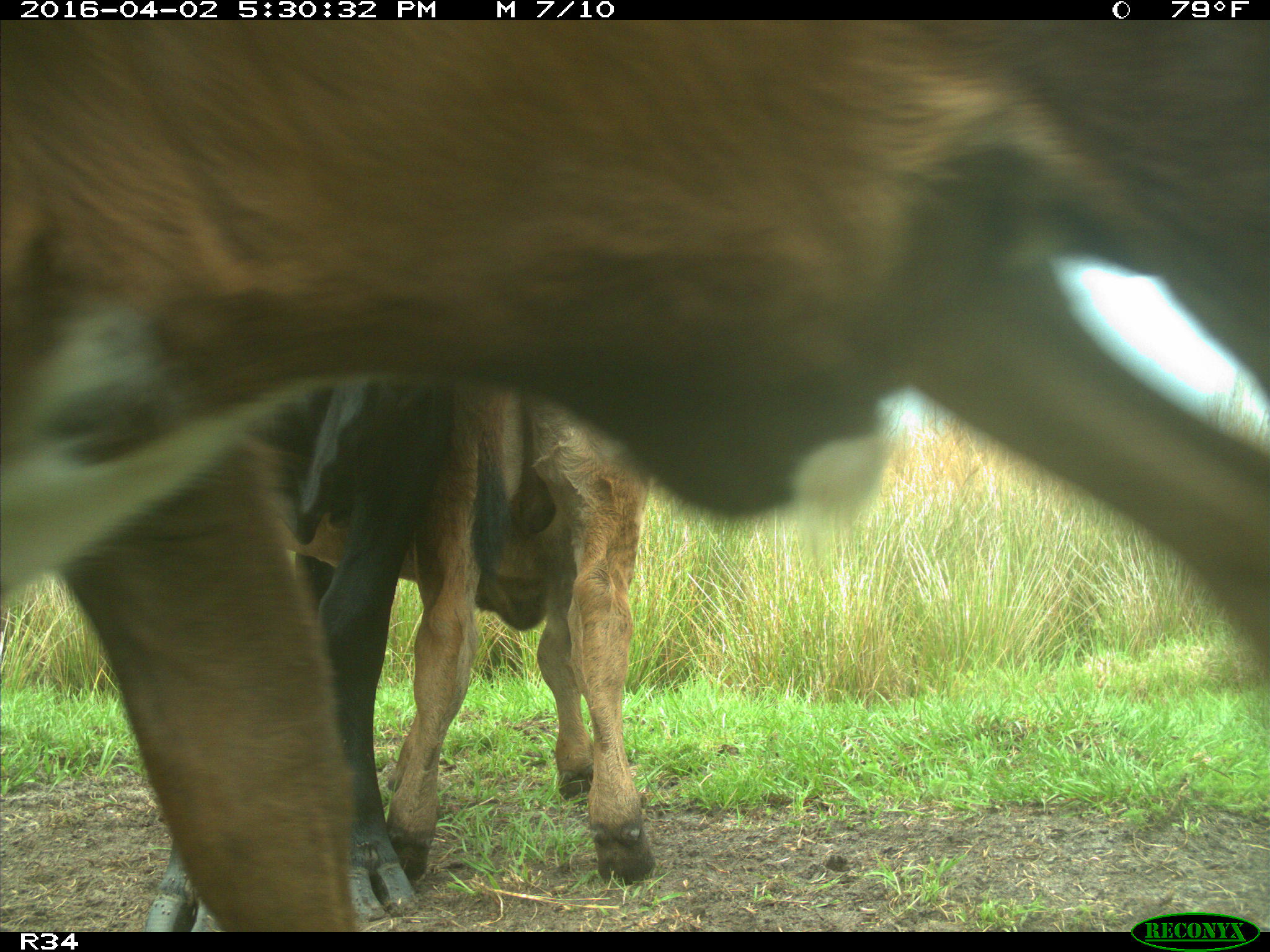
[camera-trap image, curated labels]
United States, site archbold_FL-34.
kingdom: Animalia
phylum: Chordata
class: Mammalia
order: Artiodactyla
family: Bovidae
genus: Bos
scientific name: Bos taurus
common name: domestic cow